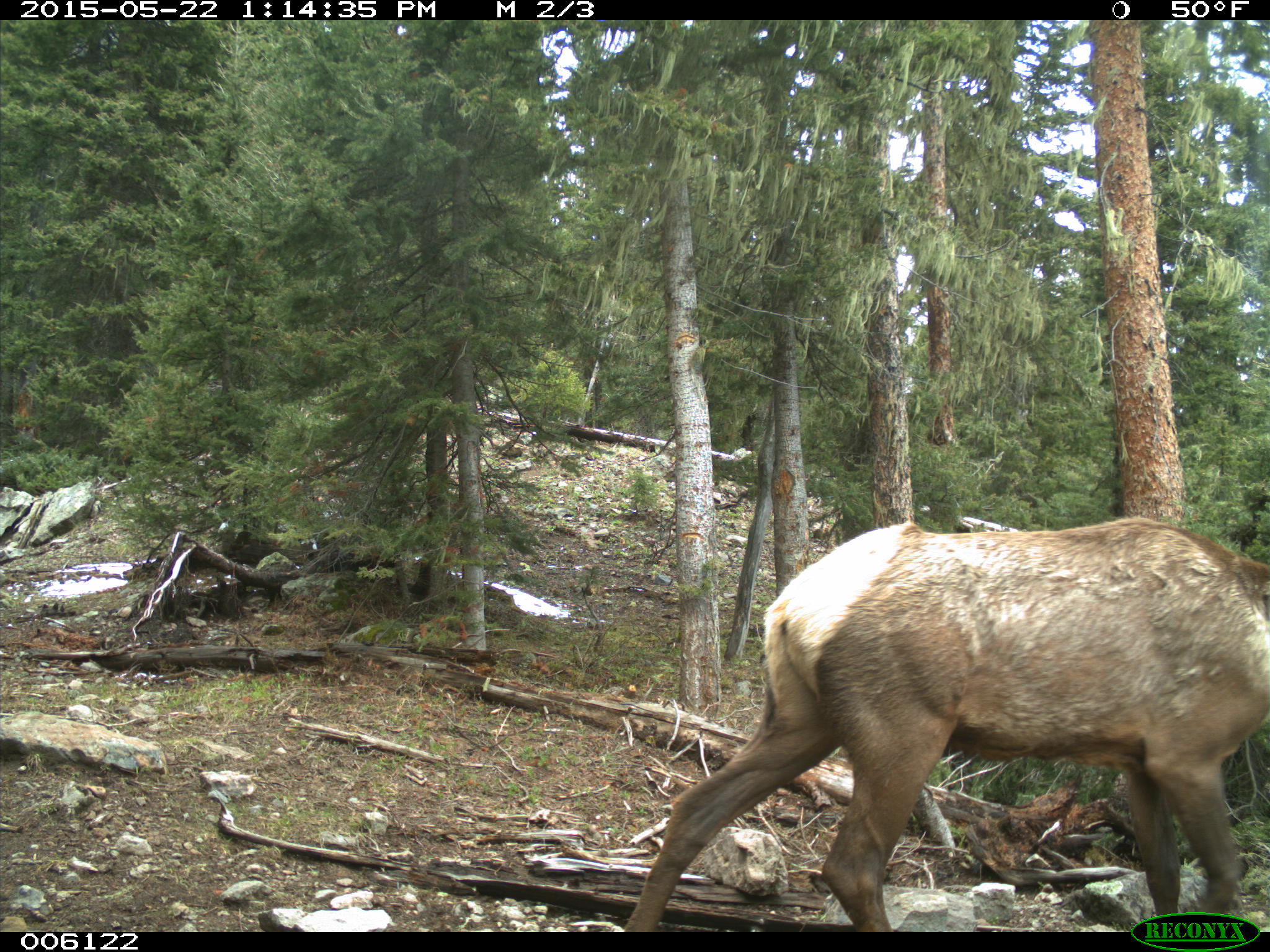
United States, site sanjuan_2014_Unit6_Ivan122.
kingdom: Animalia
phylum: Chordata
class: Mammalia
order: Artiodactyla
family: Cervidae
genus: Cervus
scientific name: Cervus elaphus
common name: red deer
Cervus elaphus (red deer).